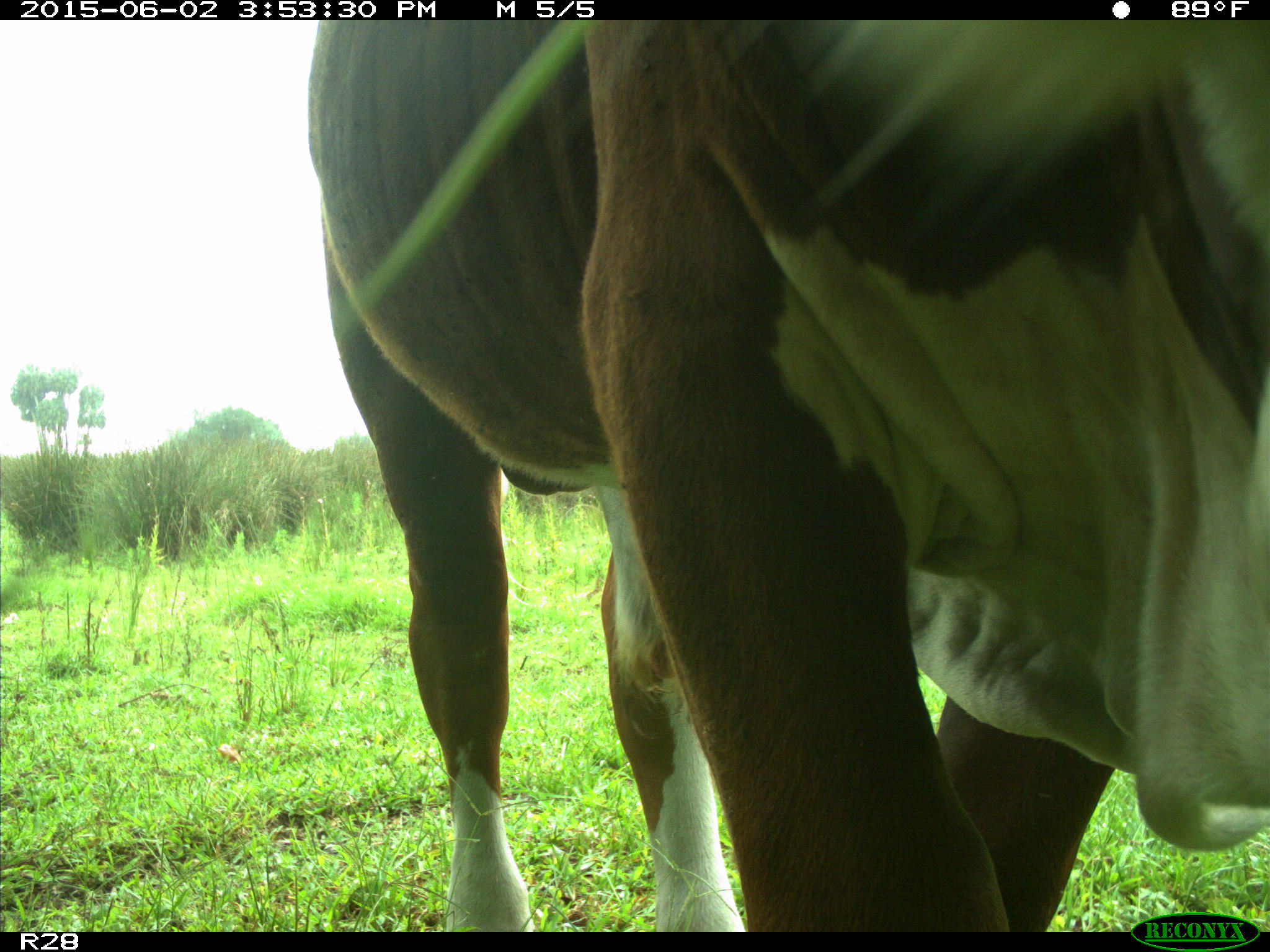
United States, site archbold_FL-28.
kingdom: Animalia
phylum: Chordata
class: Mammalia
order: Artiodactyla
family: Bovidae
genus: Bos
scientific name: Bos taurus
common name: domestic cow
Bos taurus (domestic cow).